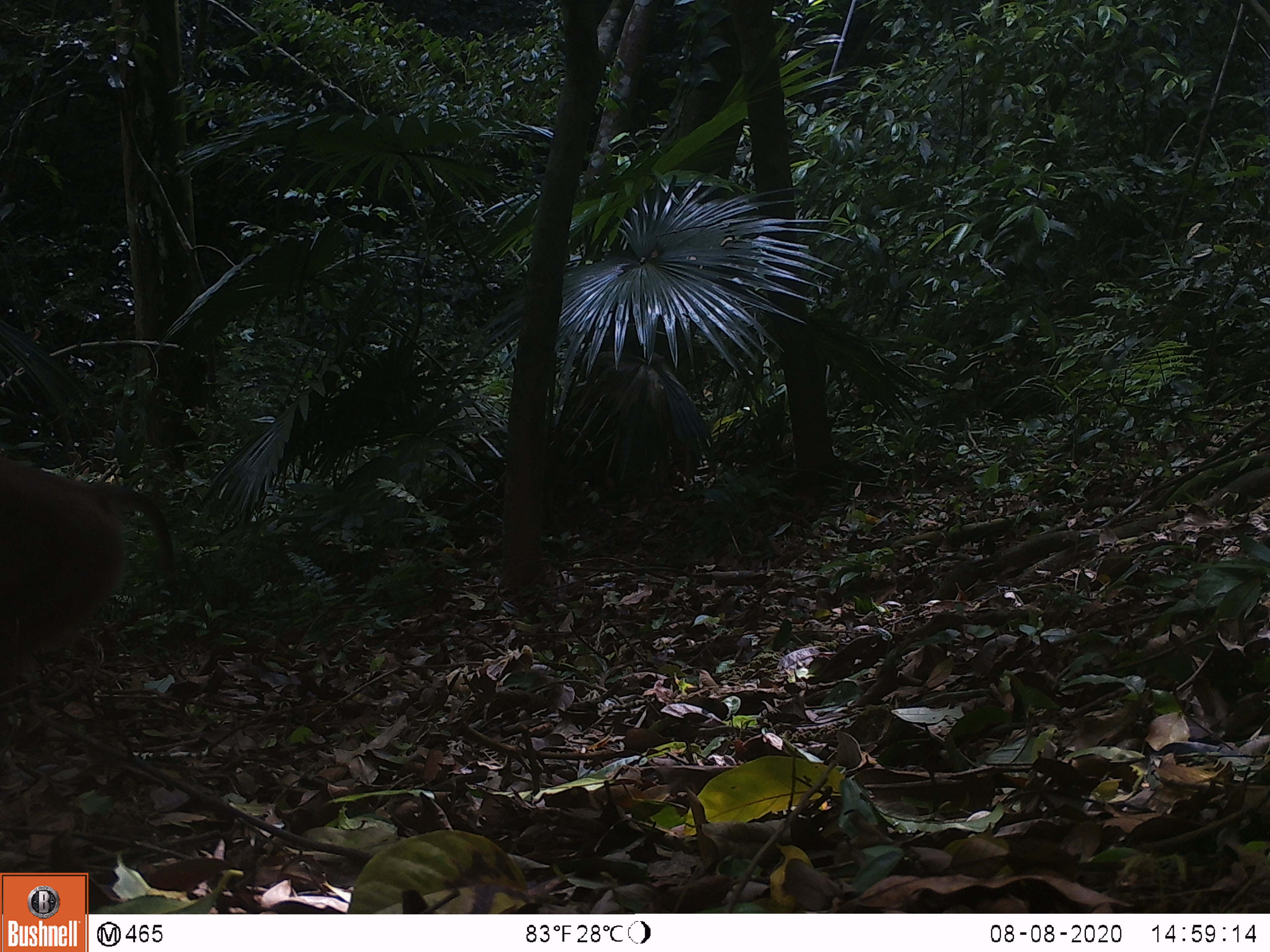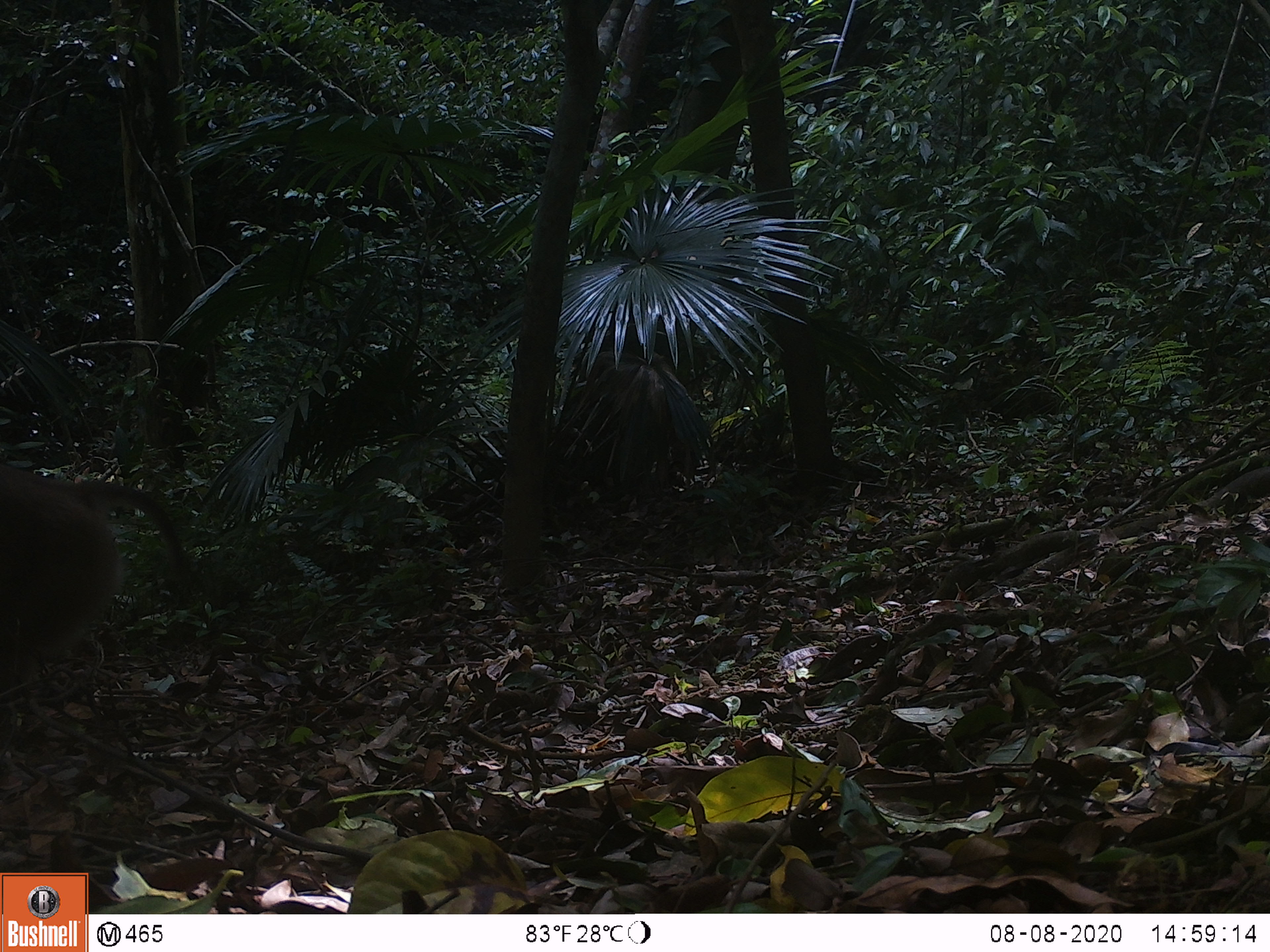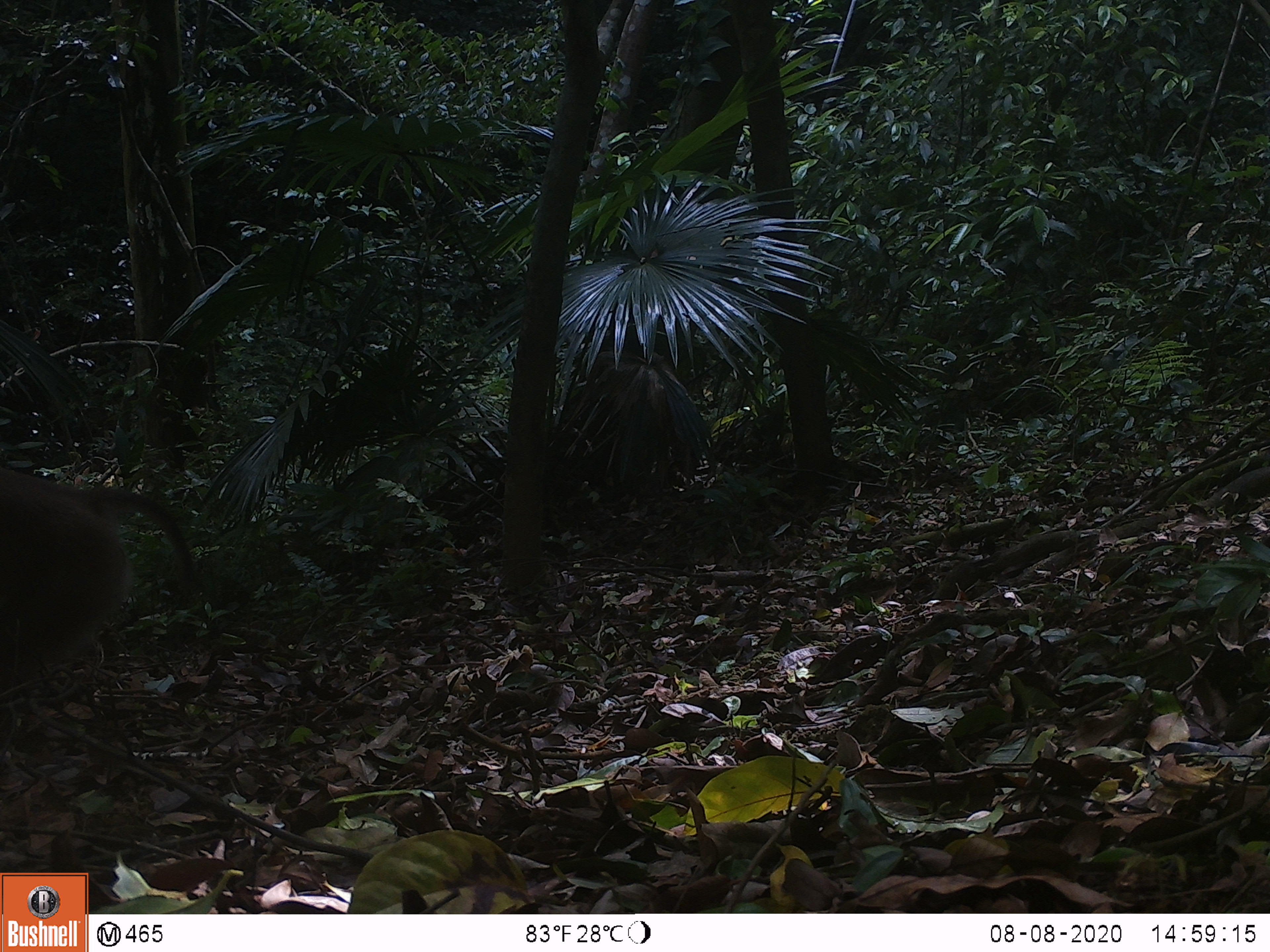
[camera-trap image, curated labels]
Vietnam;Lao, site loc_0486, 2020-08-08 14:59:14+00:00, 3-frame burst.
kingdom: Animalia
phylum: Chordata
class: Mammalia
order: Primates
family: Cercopithecidae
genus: Macaca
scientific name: Macaca nemestrina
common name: pig-tailed macaque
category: pig tailed macaque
Pig tailed macaque (pig-tailed macaque) (Macaca nemestrina). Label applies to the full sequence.